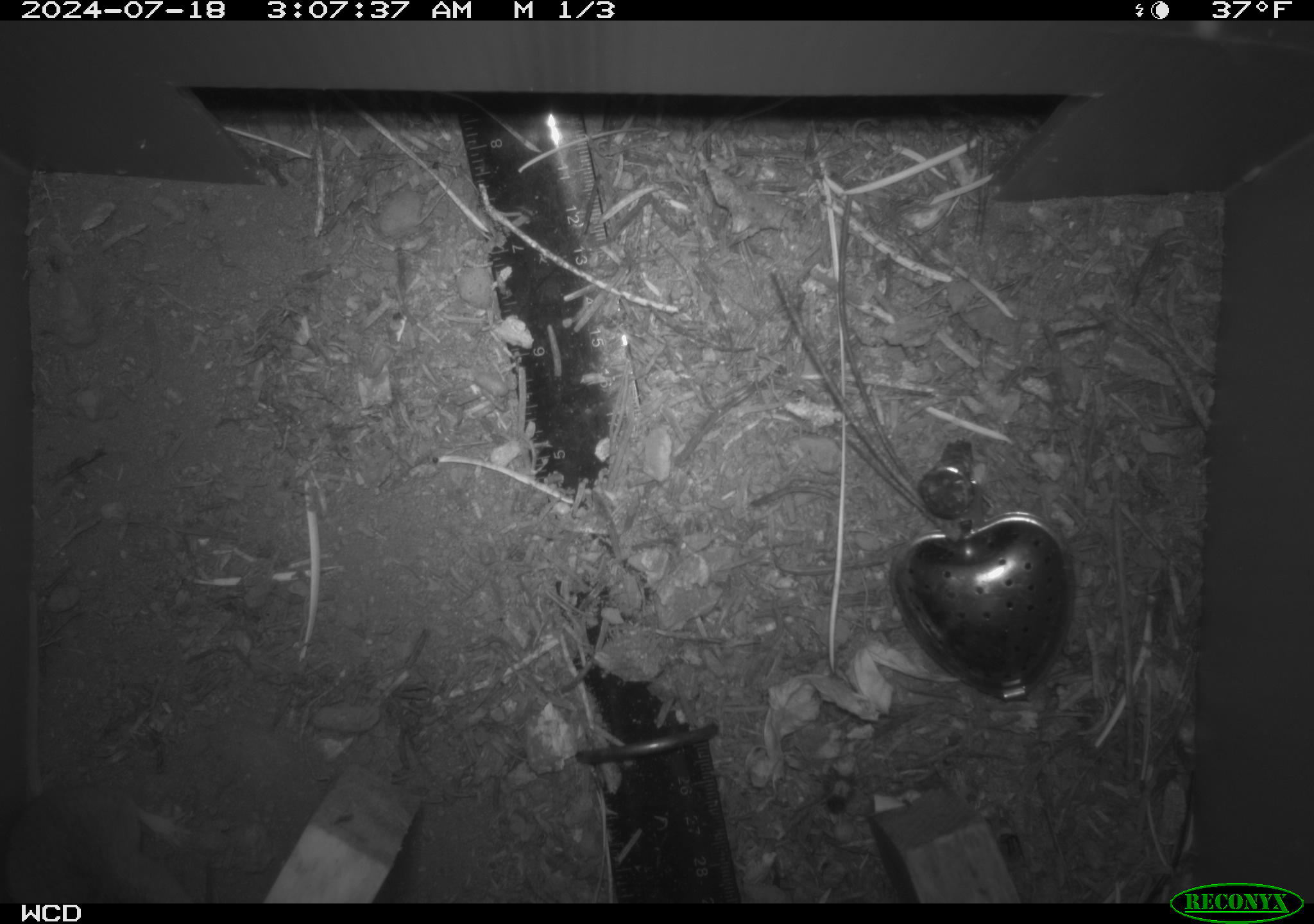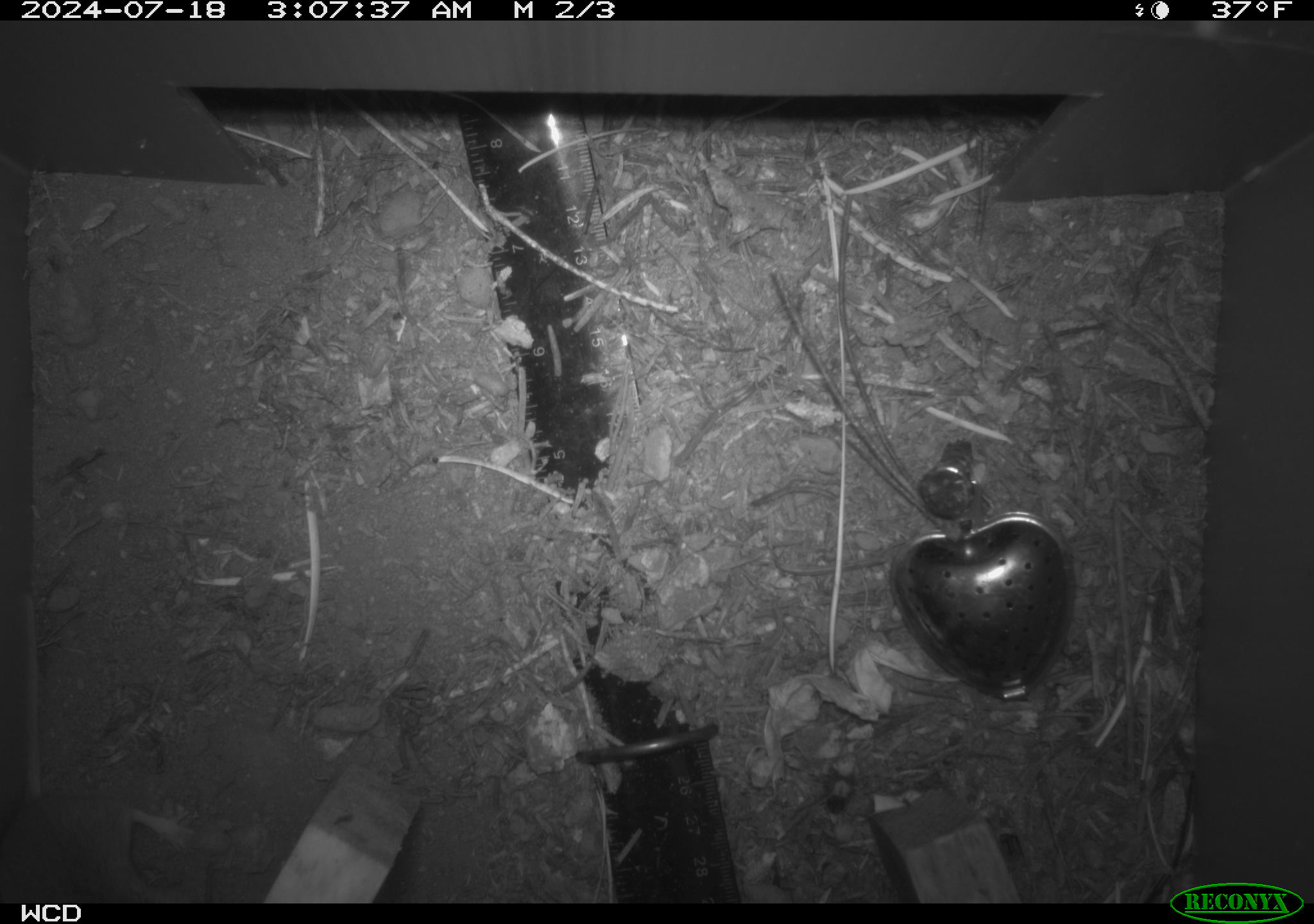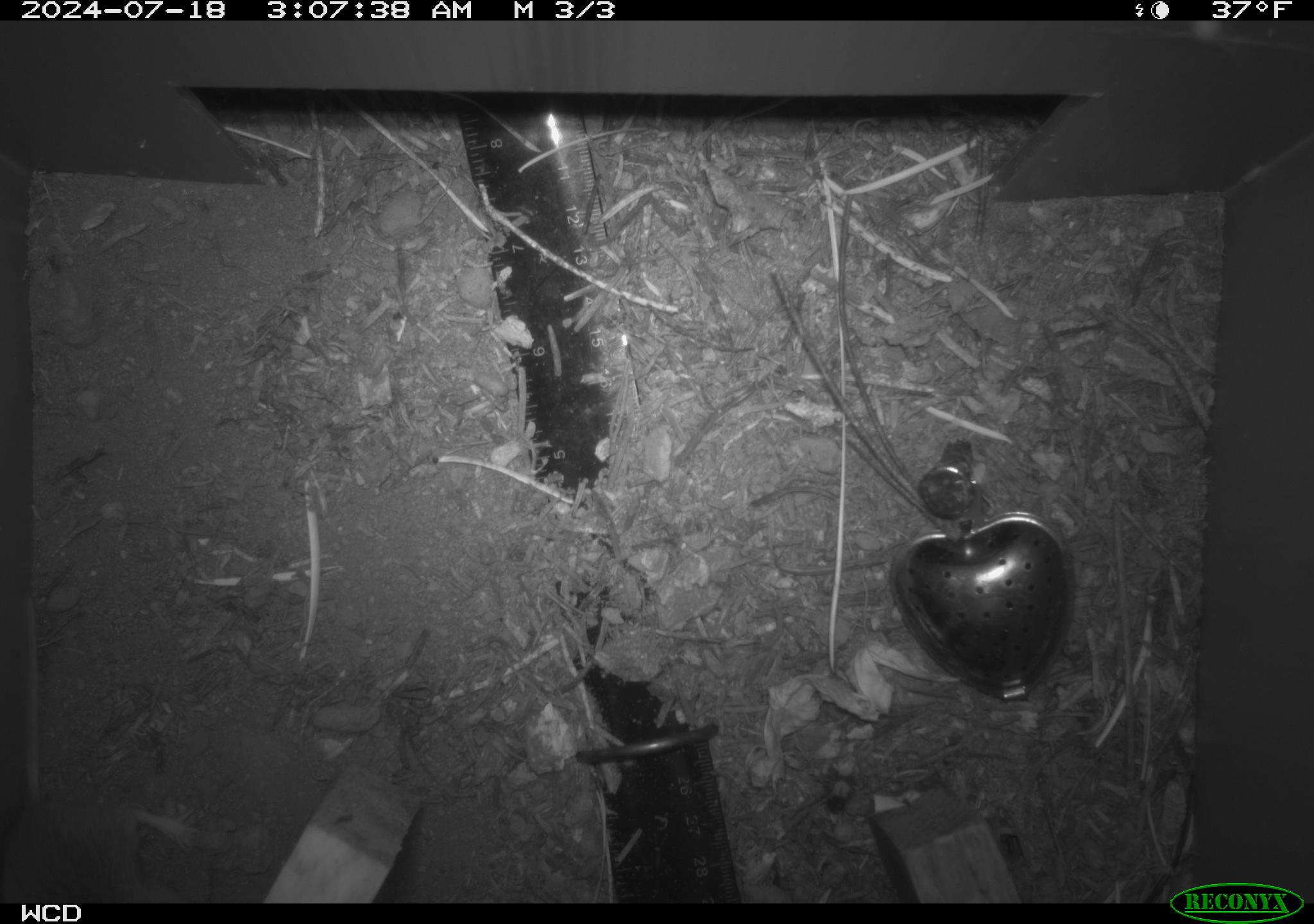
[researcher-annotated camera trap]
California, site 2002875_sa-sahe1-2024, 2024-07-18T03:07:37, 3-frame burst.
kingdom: Animalia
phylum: Chordata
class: Mammalia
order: Rodentia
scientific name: Rodentia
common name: mouse species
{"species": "mouse species (Rodentia)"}